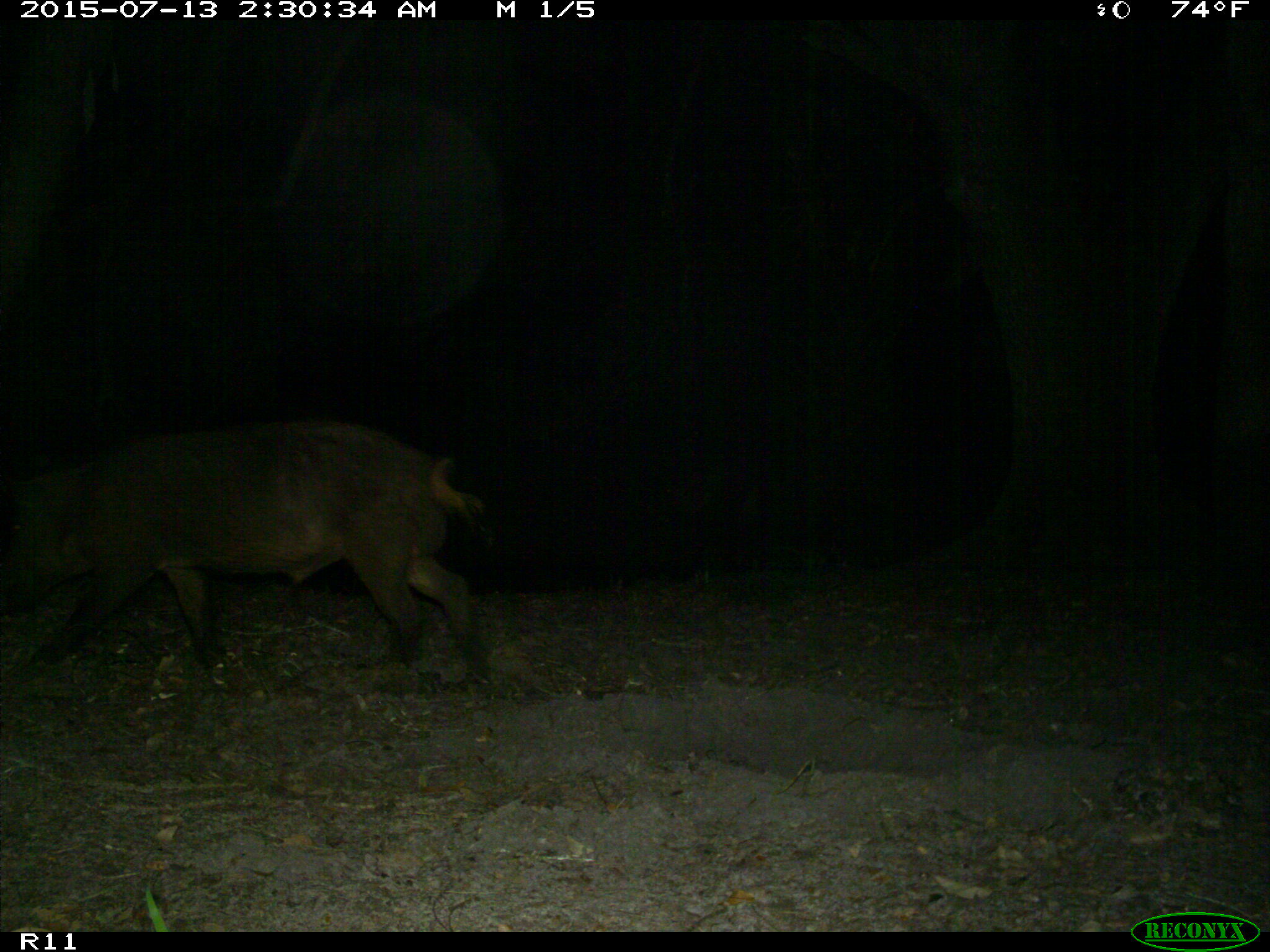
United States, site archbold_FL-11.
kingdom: Animalia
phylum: Chordata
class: Mammalia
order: Artiodactyla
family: Suidae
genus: Sus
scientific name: Sus scrofa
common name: wild boar